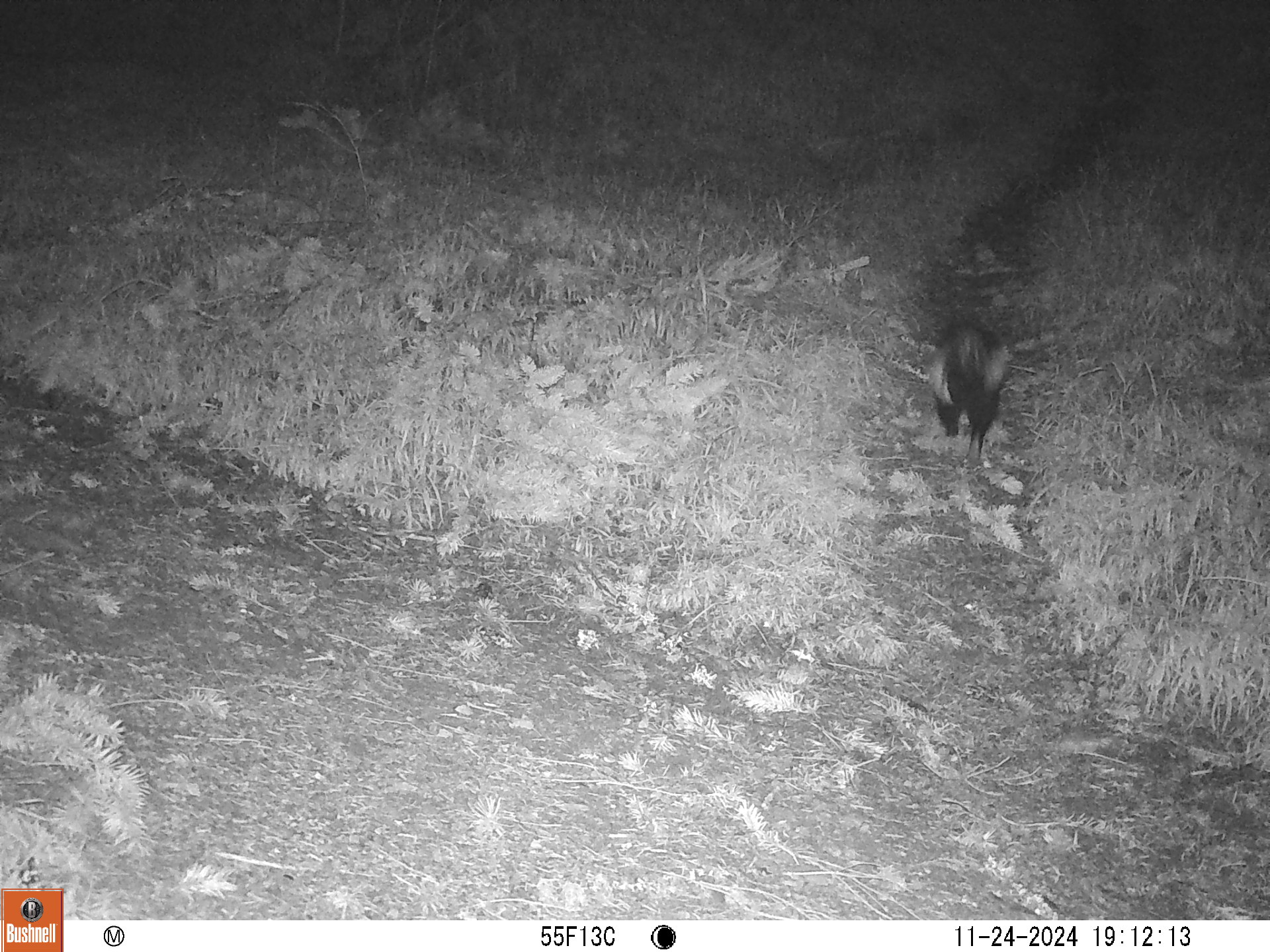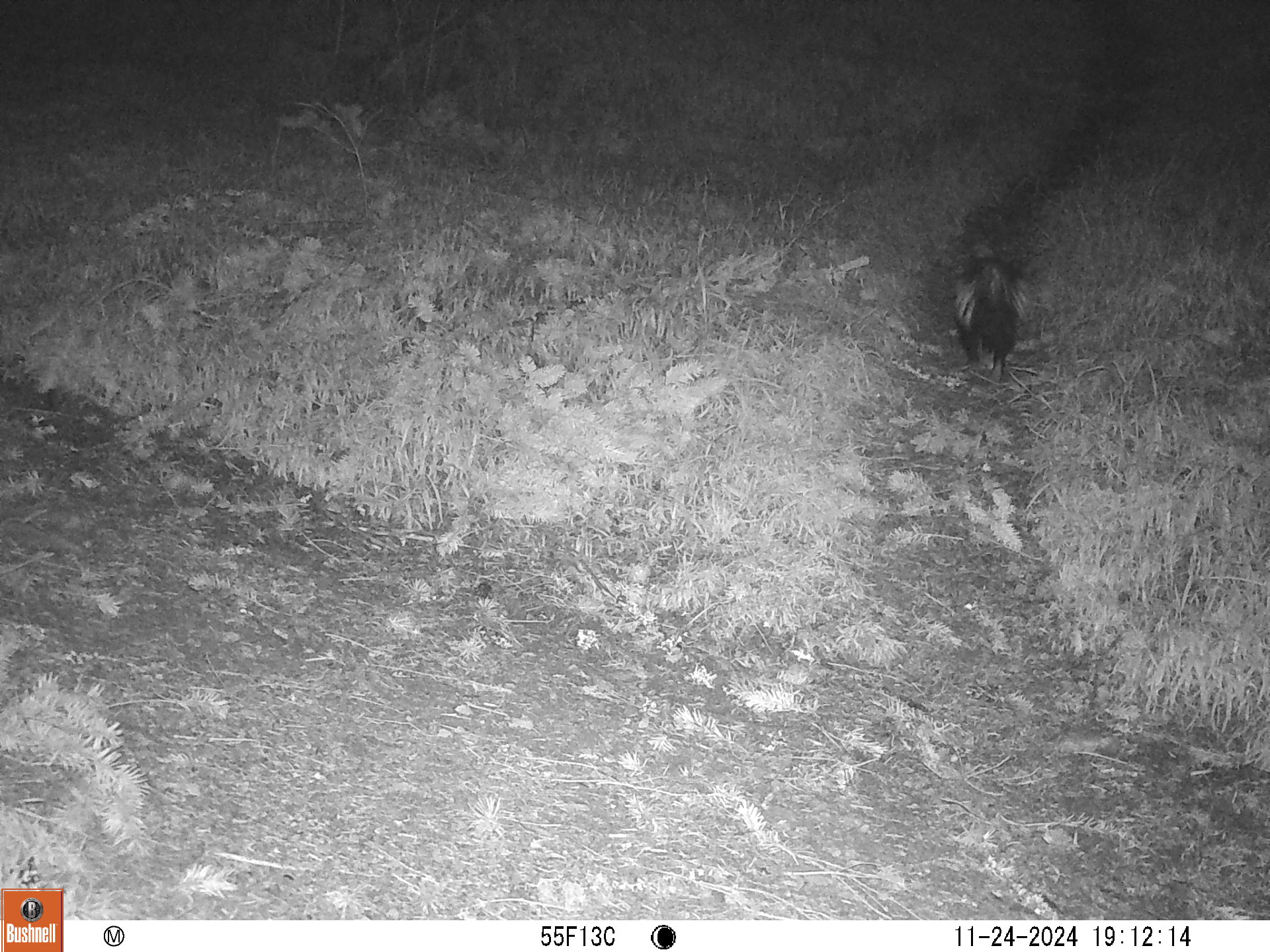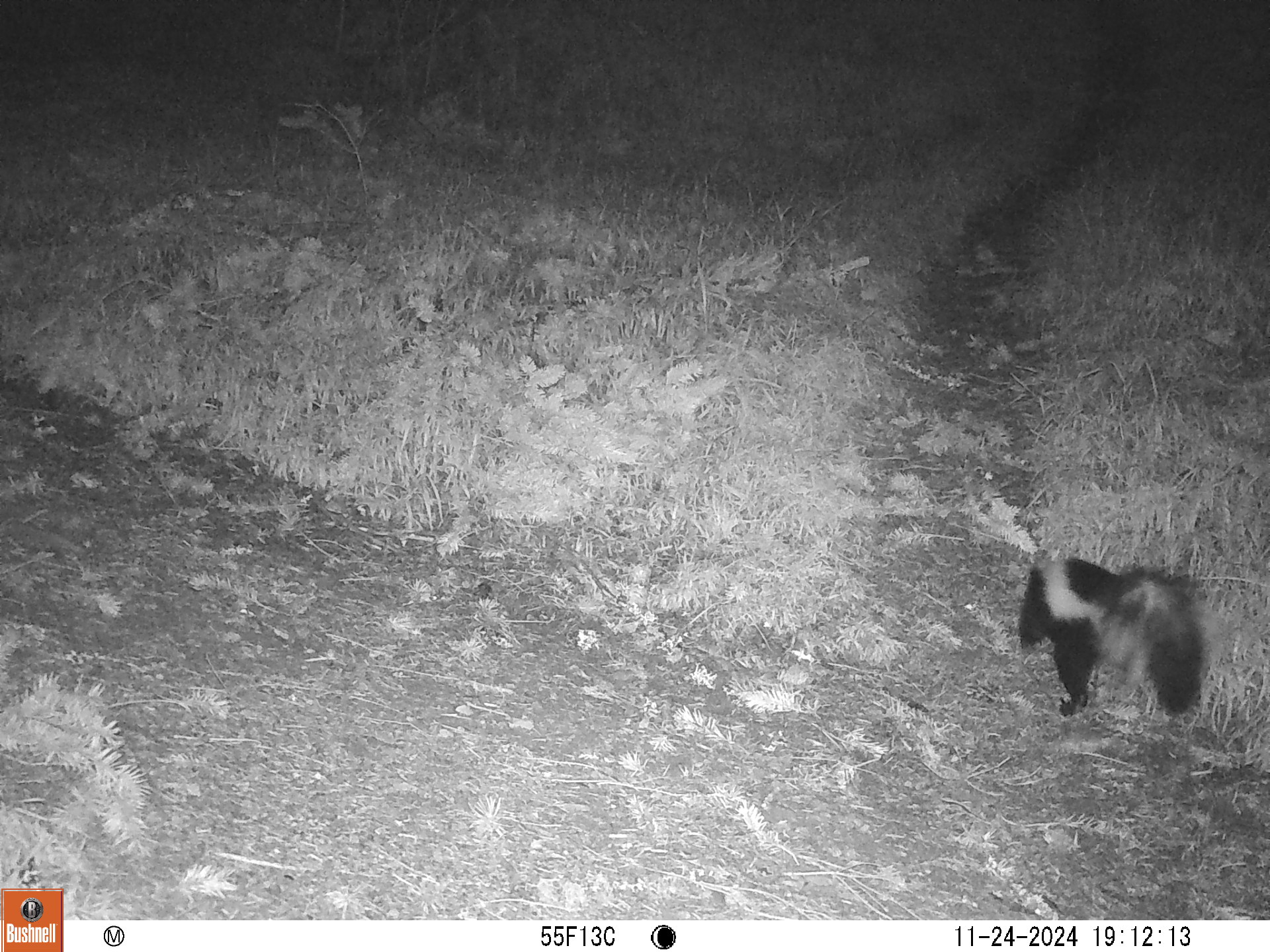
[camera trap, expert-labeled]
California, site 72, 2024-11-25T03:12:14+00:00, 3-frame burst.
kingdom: Animalia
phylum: Chordata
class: Mammalia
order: Carnivora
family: Mephitidae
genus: Mephitis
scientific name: Mephitis mephitis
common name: striped skunk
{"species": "striped skunk (Mephitis mephitis)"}